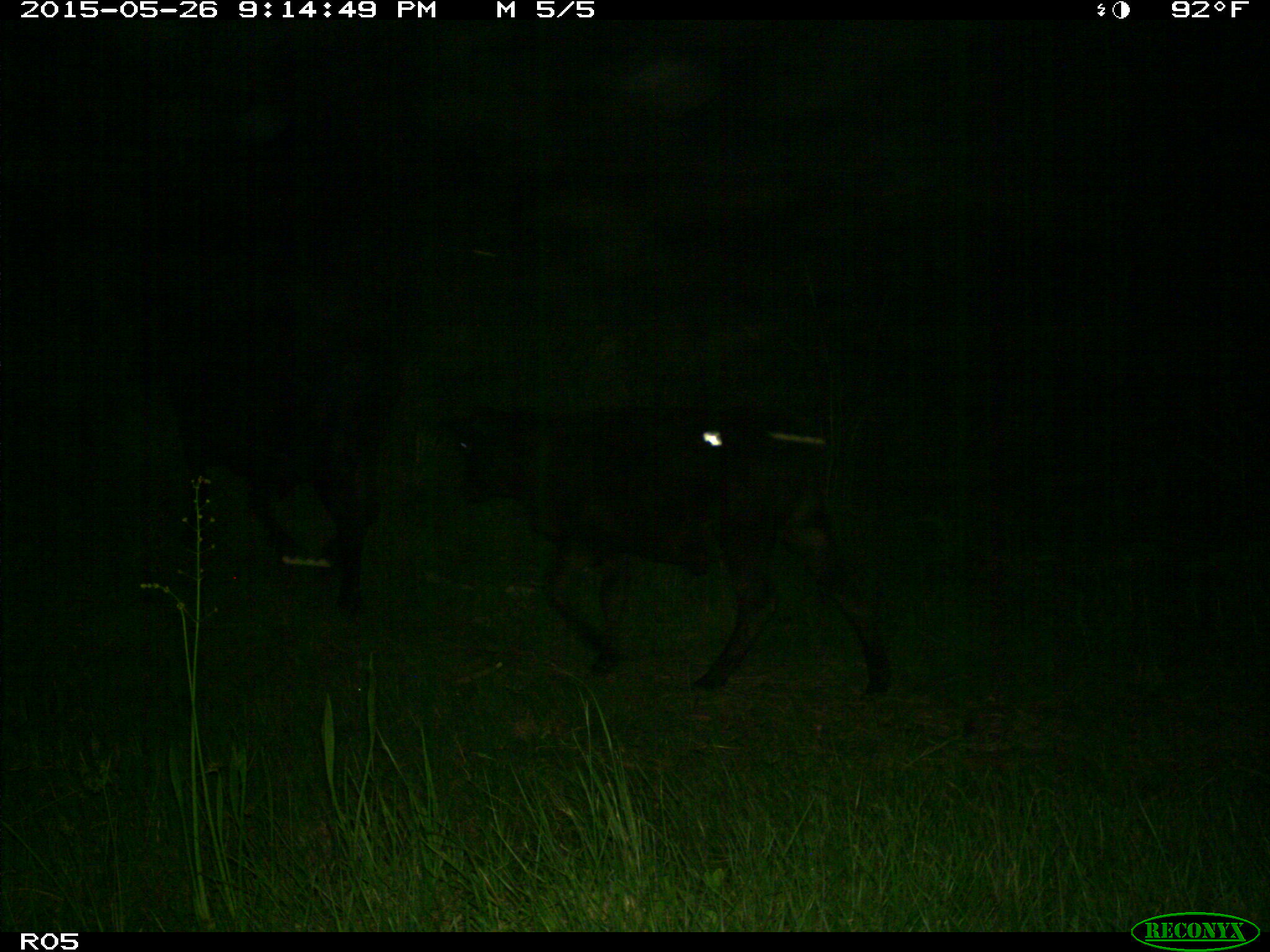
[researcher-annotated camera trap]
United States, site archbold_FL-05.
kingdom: Animalia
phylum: Chordata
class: Mammalia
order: Artiodactyla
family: Bovidae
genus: Bos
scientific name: Bos taurus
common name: domestic cow